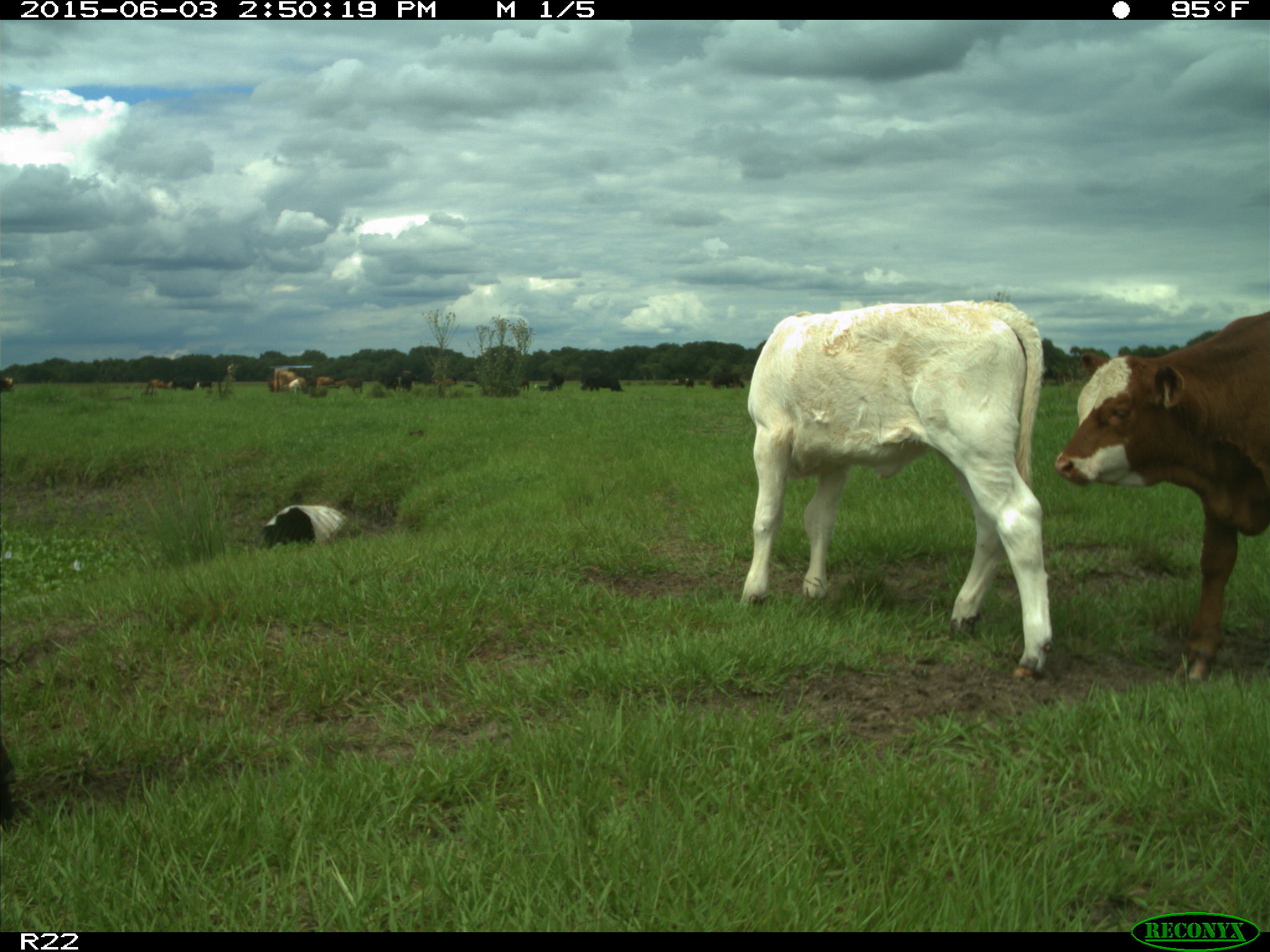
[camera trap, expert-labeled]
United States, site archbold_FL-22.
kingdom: Animalia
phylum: Chordata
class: Mammalia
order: Artiodactyla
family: Bovidae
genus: Bos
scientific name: Bos taurus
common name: domestic cow